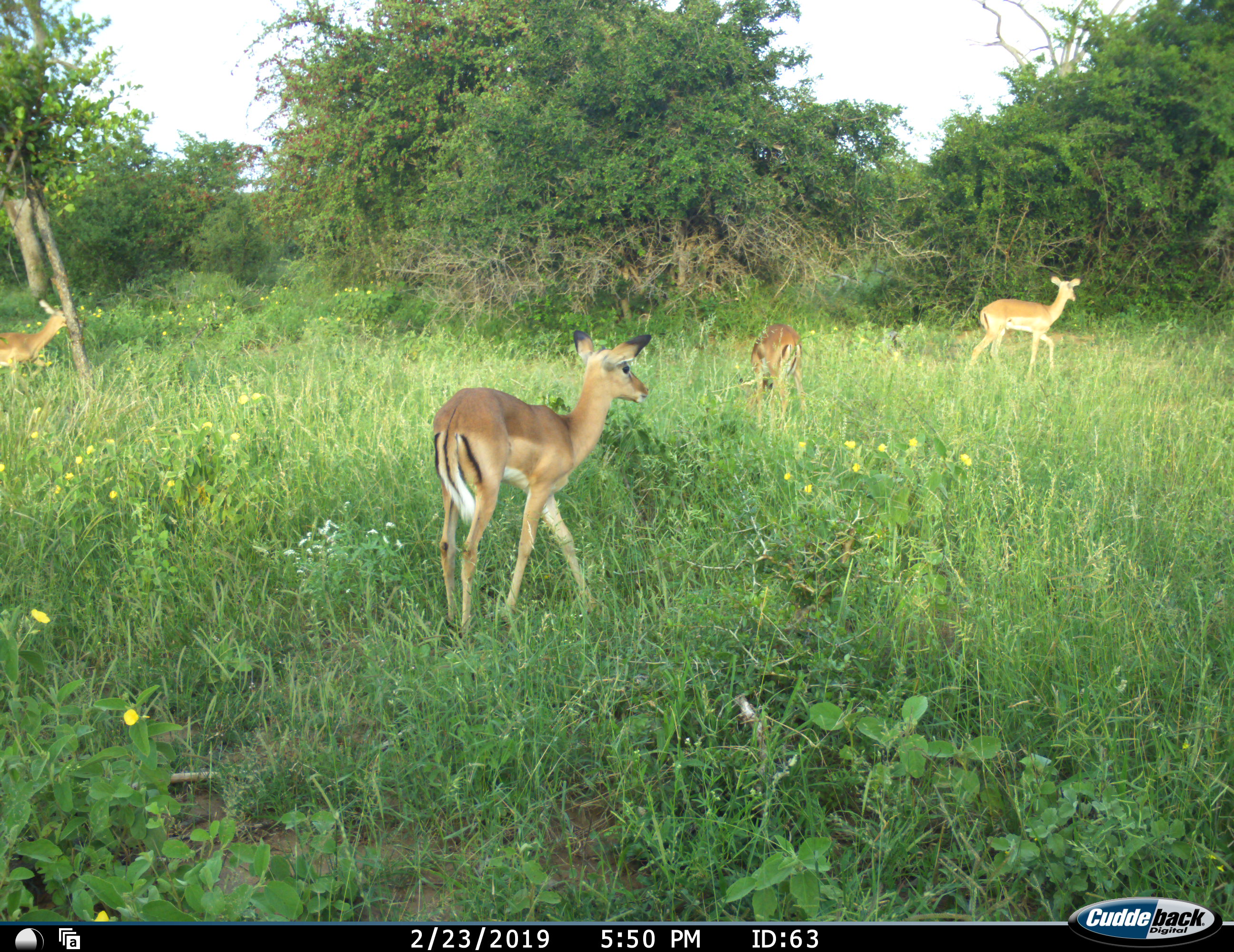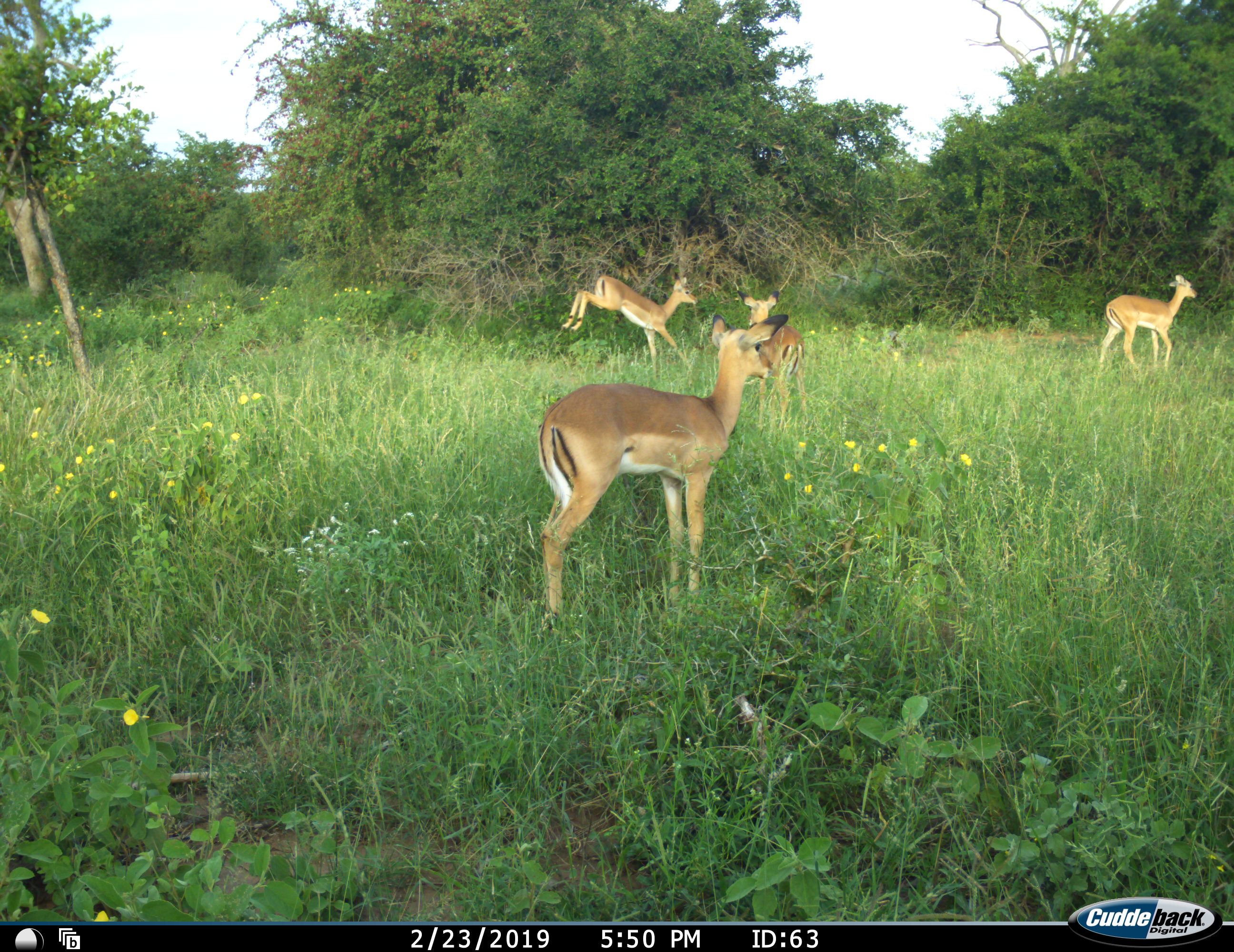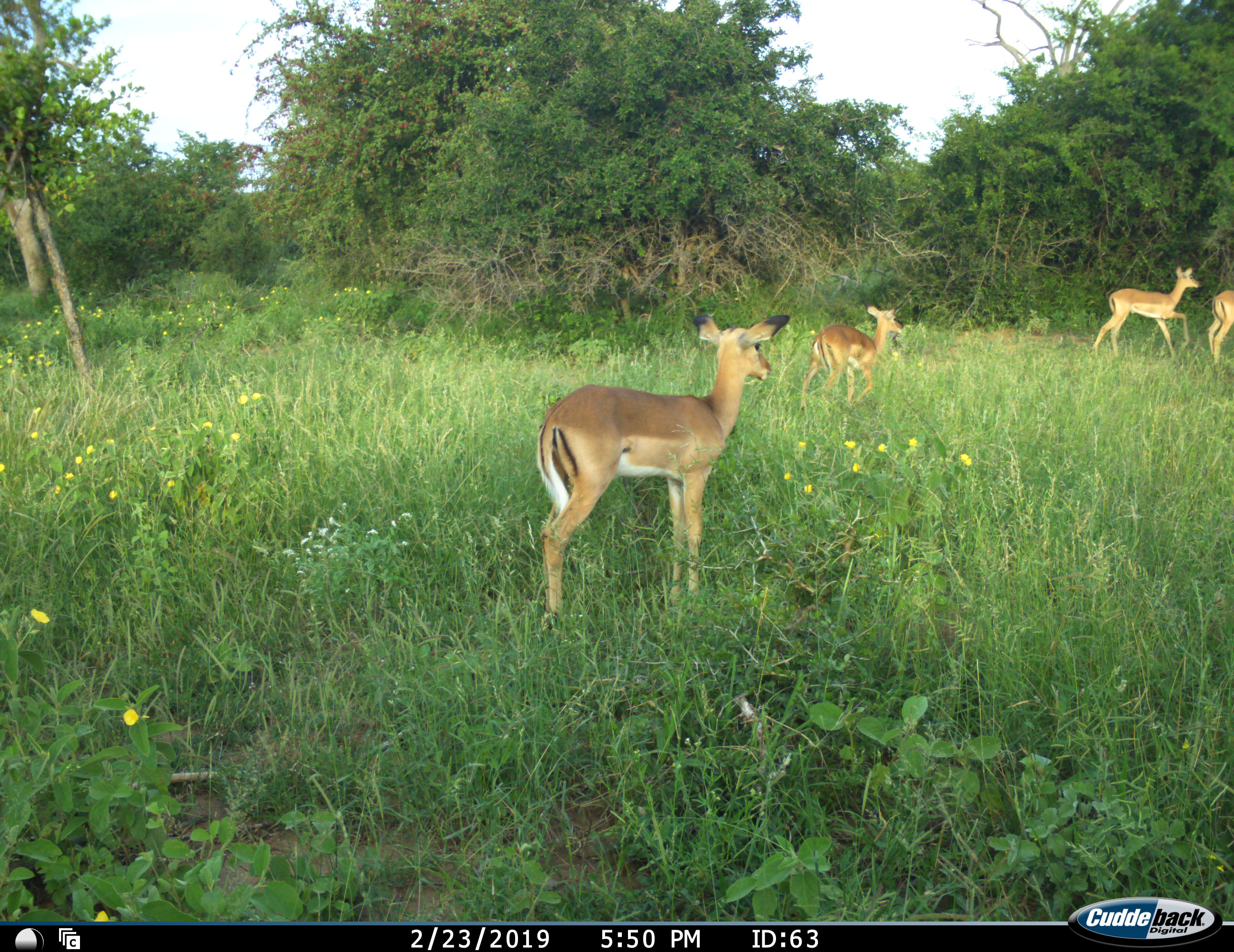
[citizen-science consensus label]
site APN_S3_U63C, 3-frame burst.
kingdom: Animalia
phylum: Chordata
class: Mammalia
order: Artiodactyla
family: Bovidae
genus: Aepyceros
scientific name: Aepyceros melampus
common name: impala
Impala (Aepyceros melampus), count 4. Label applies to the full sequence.